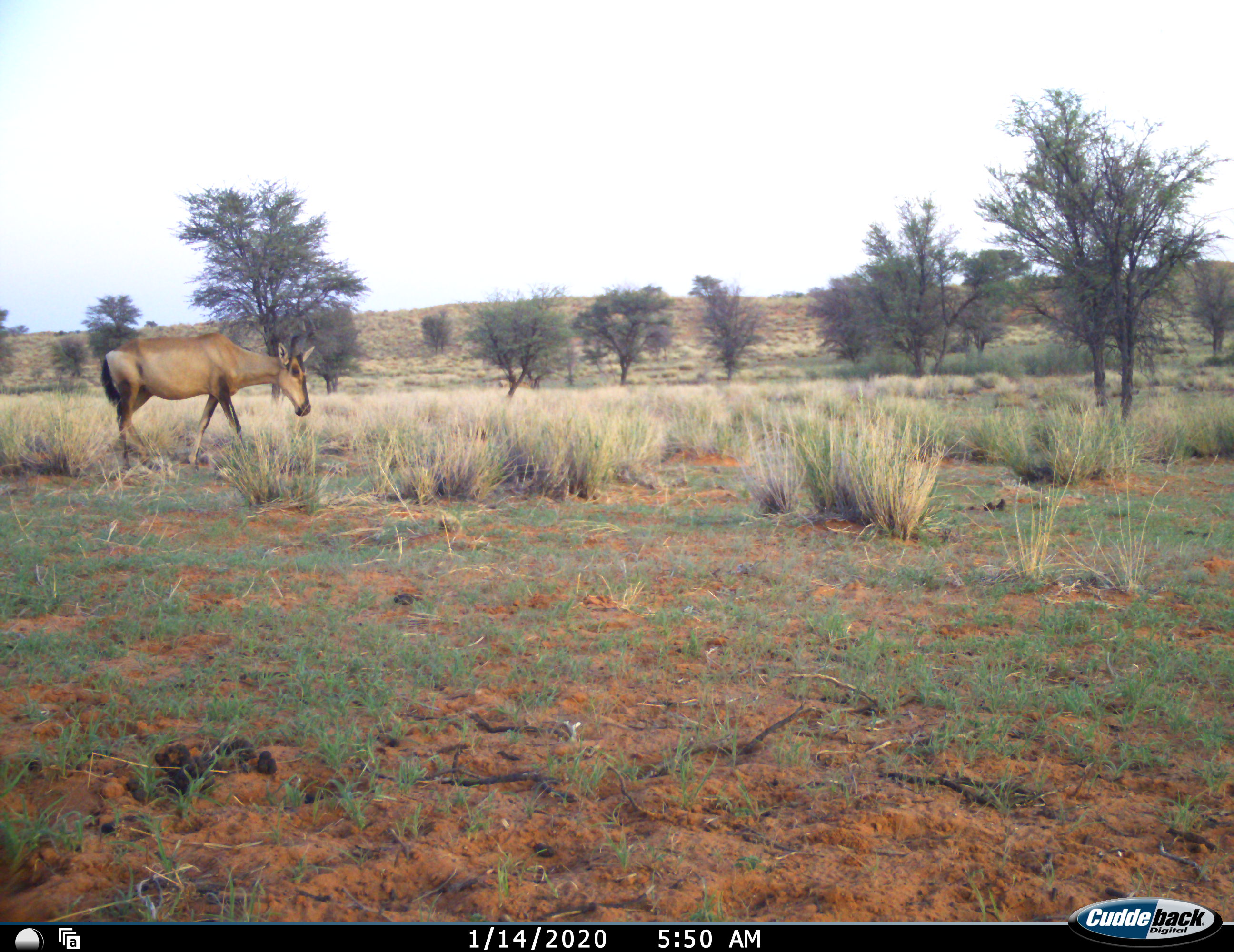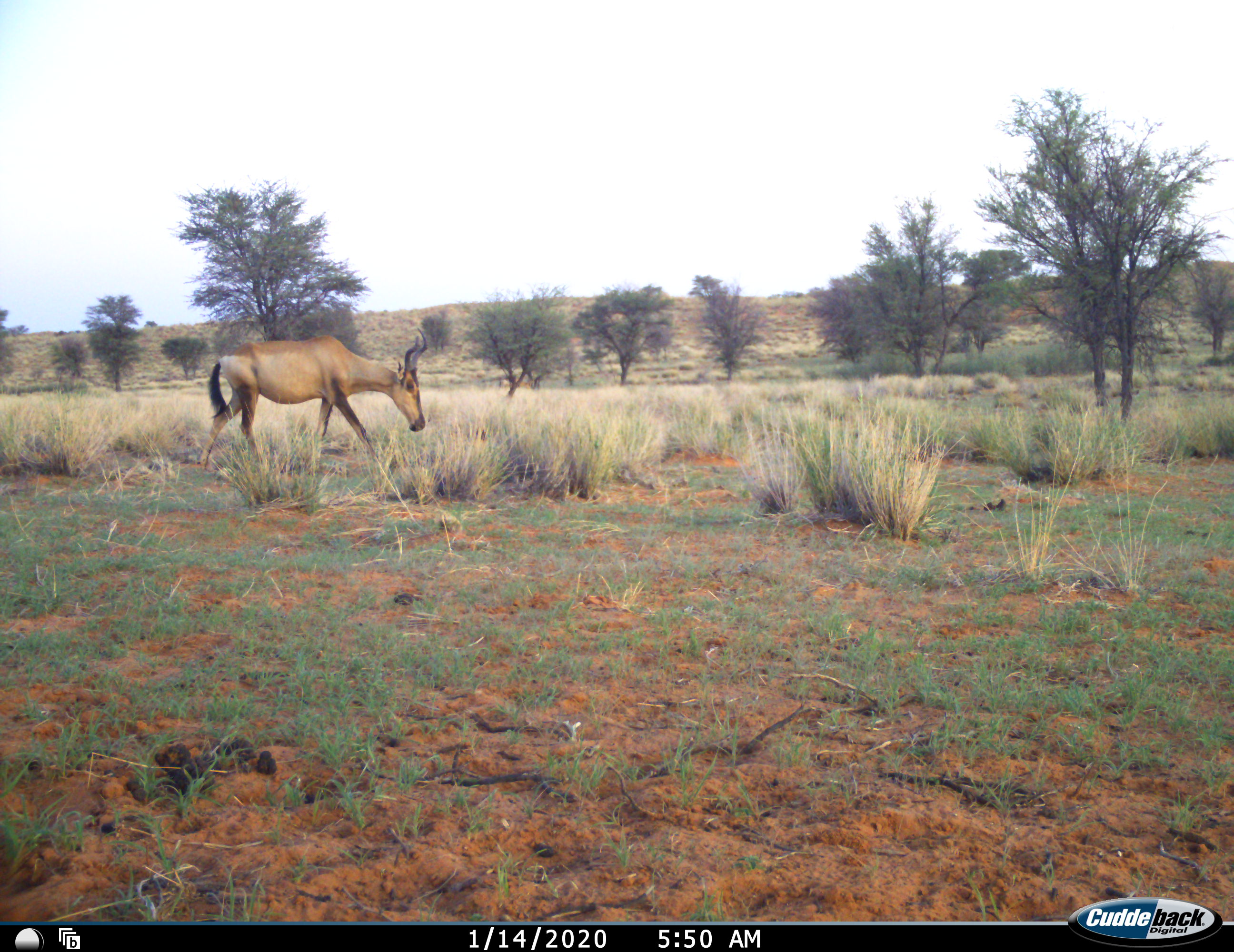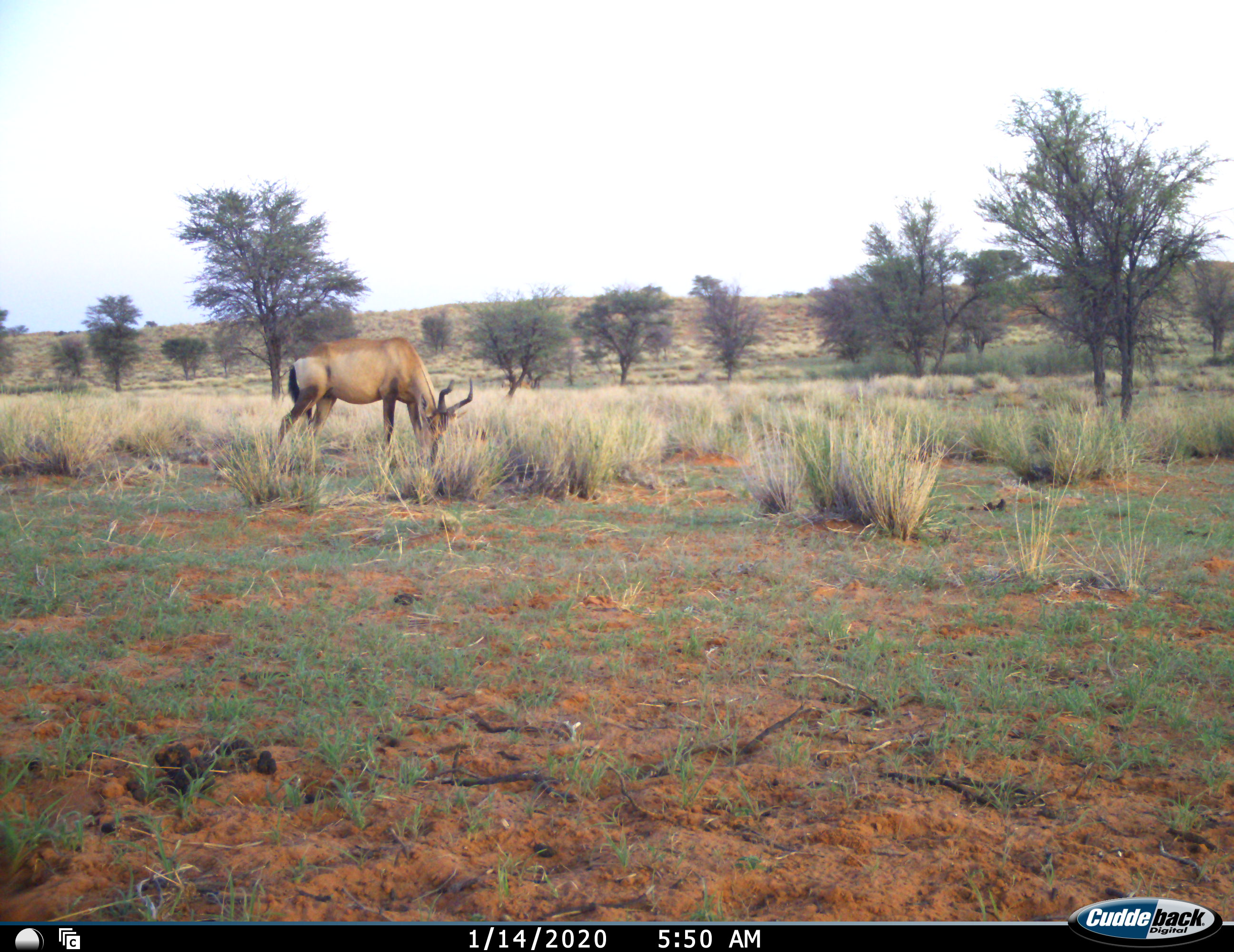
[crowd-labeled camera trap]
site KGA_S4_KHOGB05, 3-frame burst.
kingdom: Animalia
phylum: Chordata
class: Mammalia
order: Artiodactyla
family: Bovidae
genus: Alcelaphus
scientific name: Alcelaphus buselaphus caama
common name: red hartebeest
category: hartebeestred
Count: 1.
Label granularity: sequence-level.